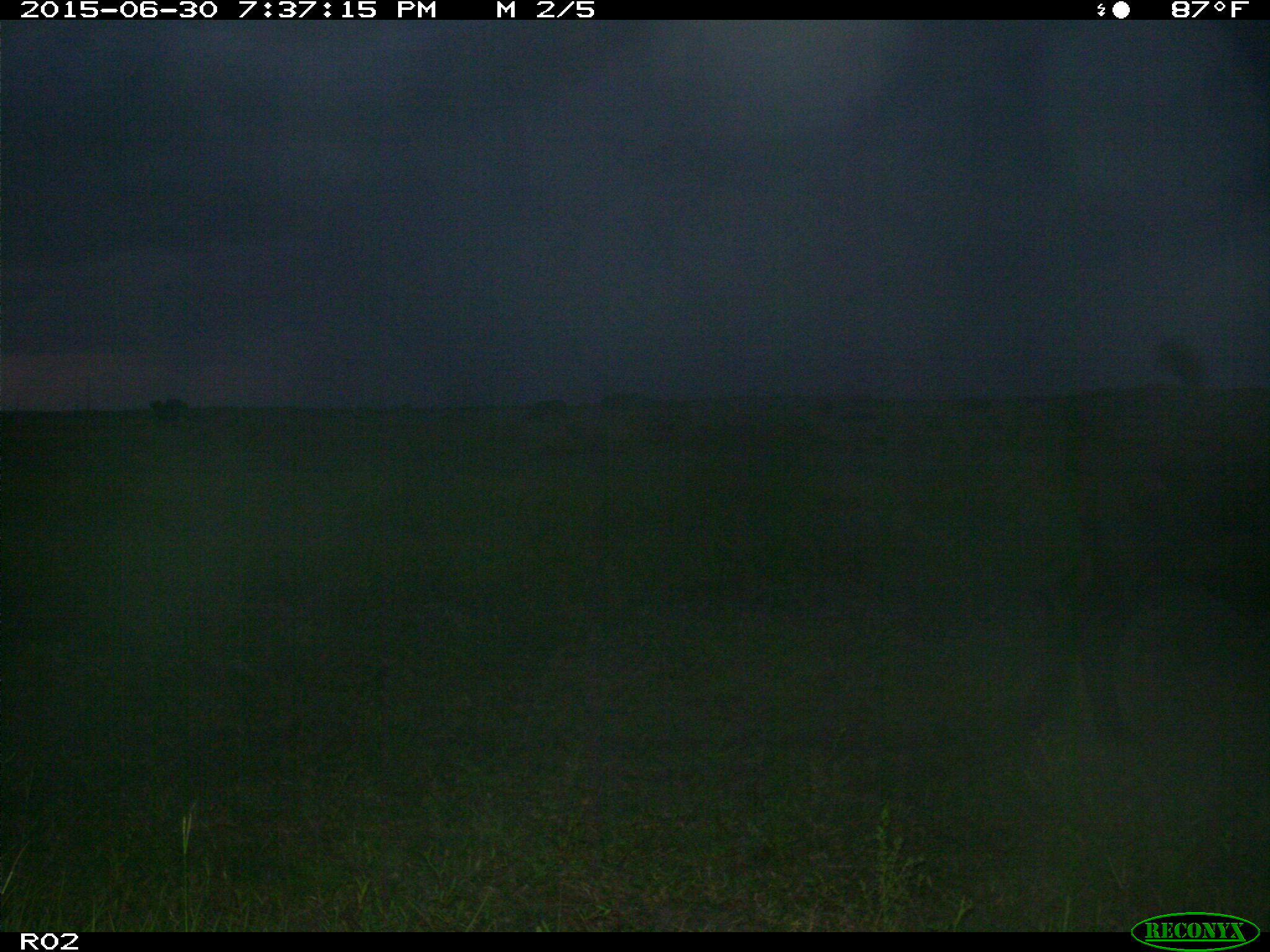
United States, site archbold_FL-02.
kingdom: Animalia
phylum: Chordata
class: Mammalia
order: Artiodactyla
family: Bovidae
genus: Bos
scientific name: Bos taurus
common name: domestic cow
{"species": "Bos taurus (domestic cow)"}